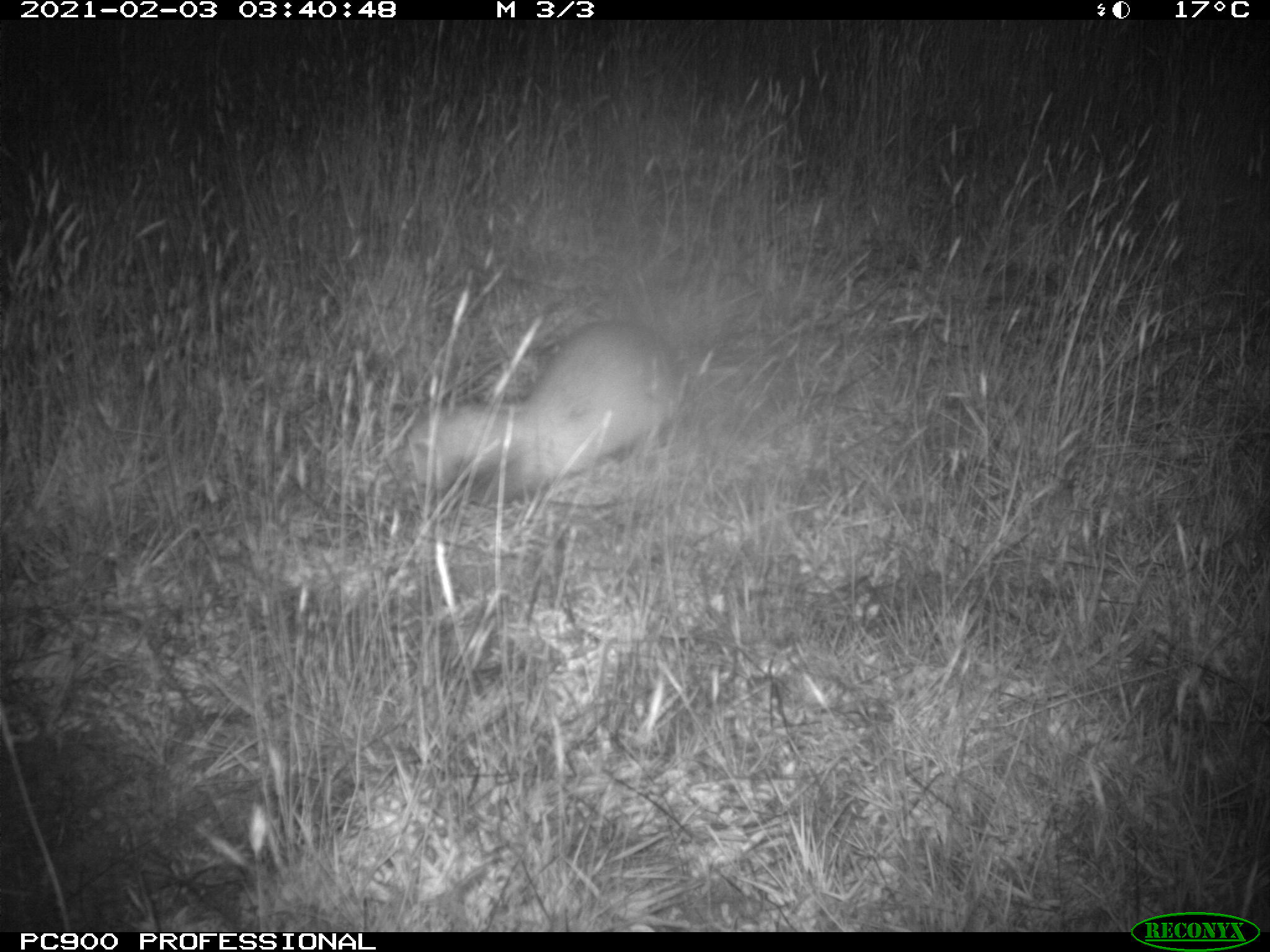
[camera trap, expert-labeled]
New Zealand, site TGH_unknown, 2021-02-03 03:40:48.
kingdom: Animalia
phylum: Chordata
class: Mammalia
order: Carnivora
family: Mustelidae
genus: Mustela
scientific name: Mustela furo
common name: ferret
Ferret (Mustela furo).